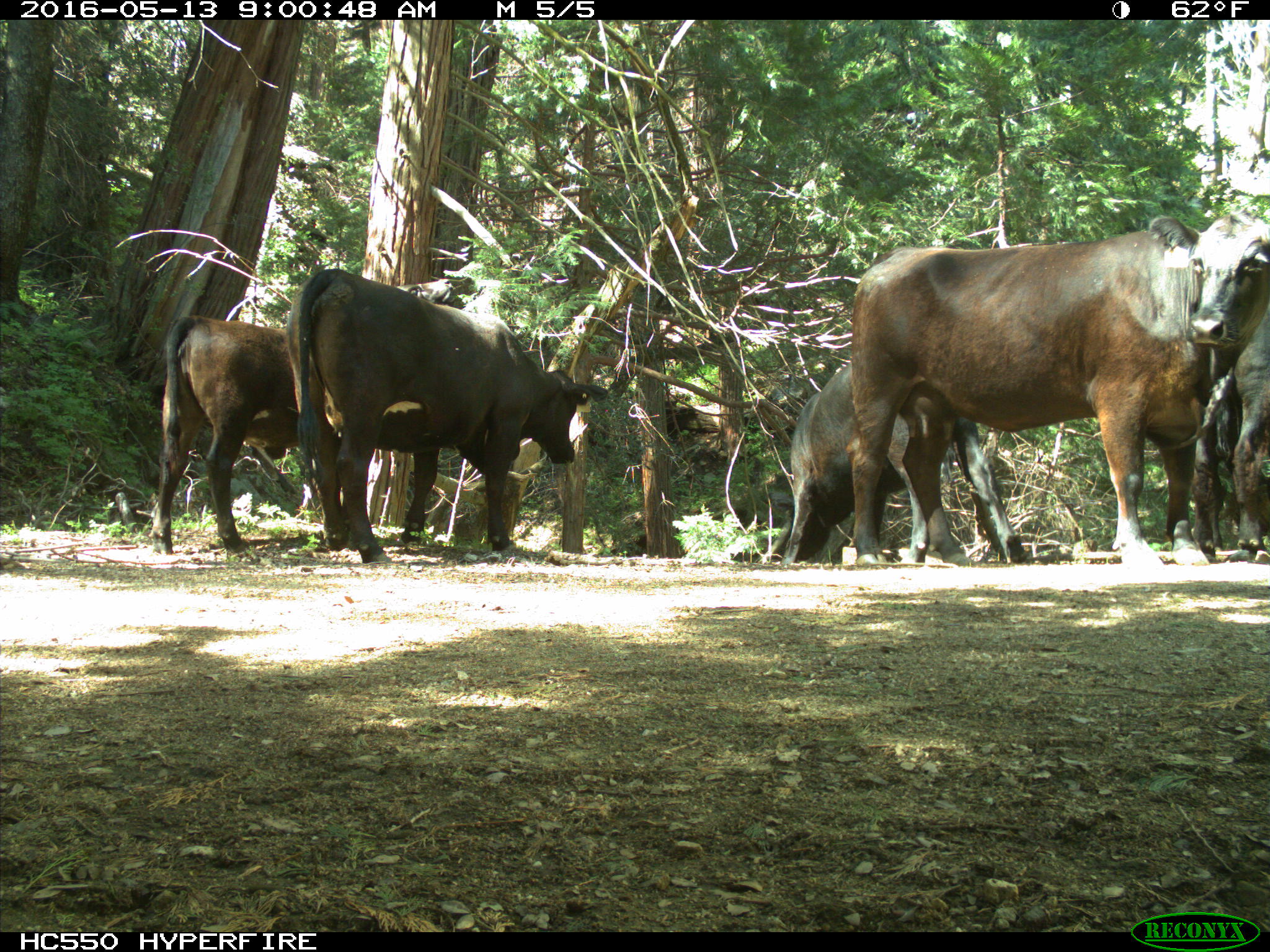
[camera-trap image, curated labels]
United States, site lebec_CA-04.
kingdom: Animalia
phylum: Chordata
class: Mammalia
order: Artiodactyla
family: Bovidae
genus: Bos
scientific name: Bos taurus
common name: domestic cow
Bos taurus (domestic cow).